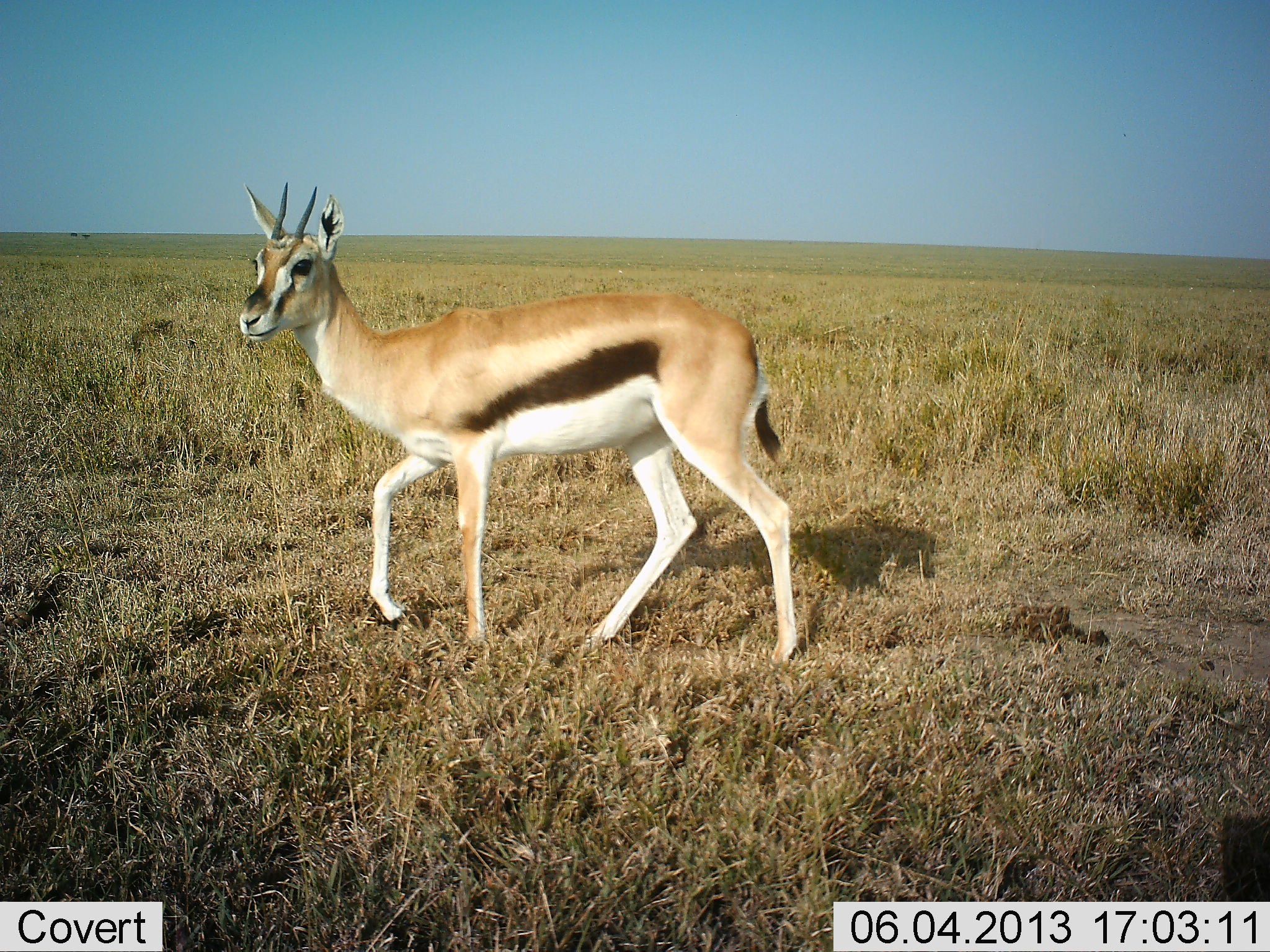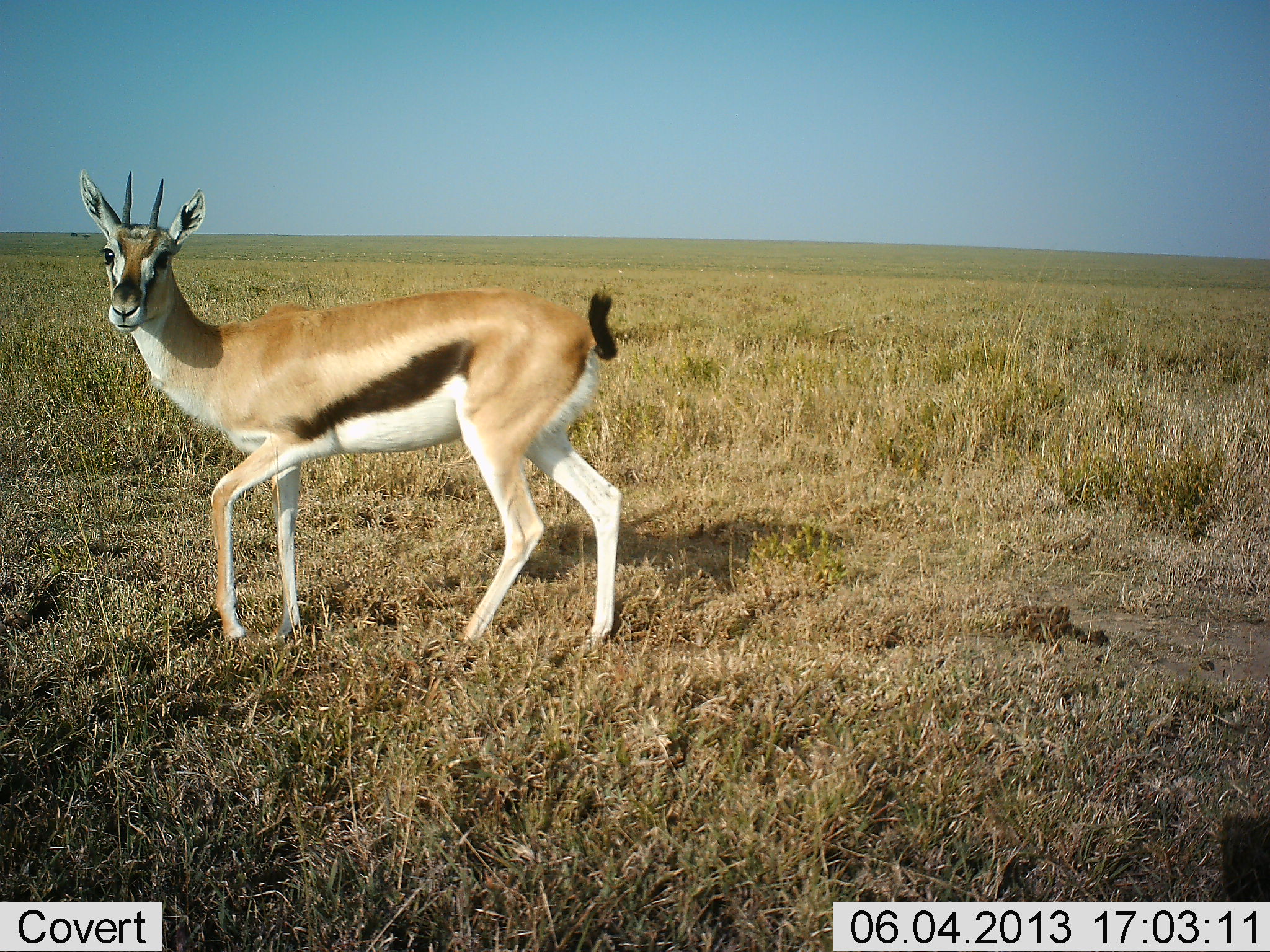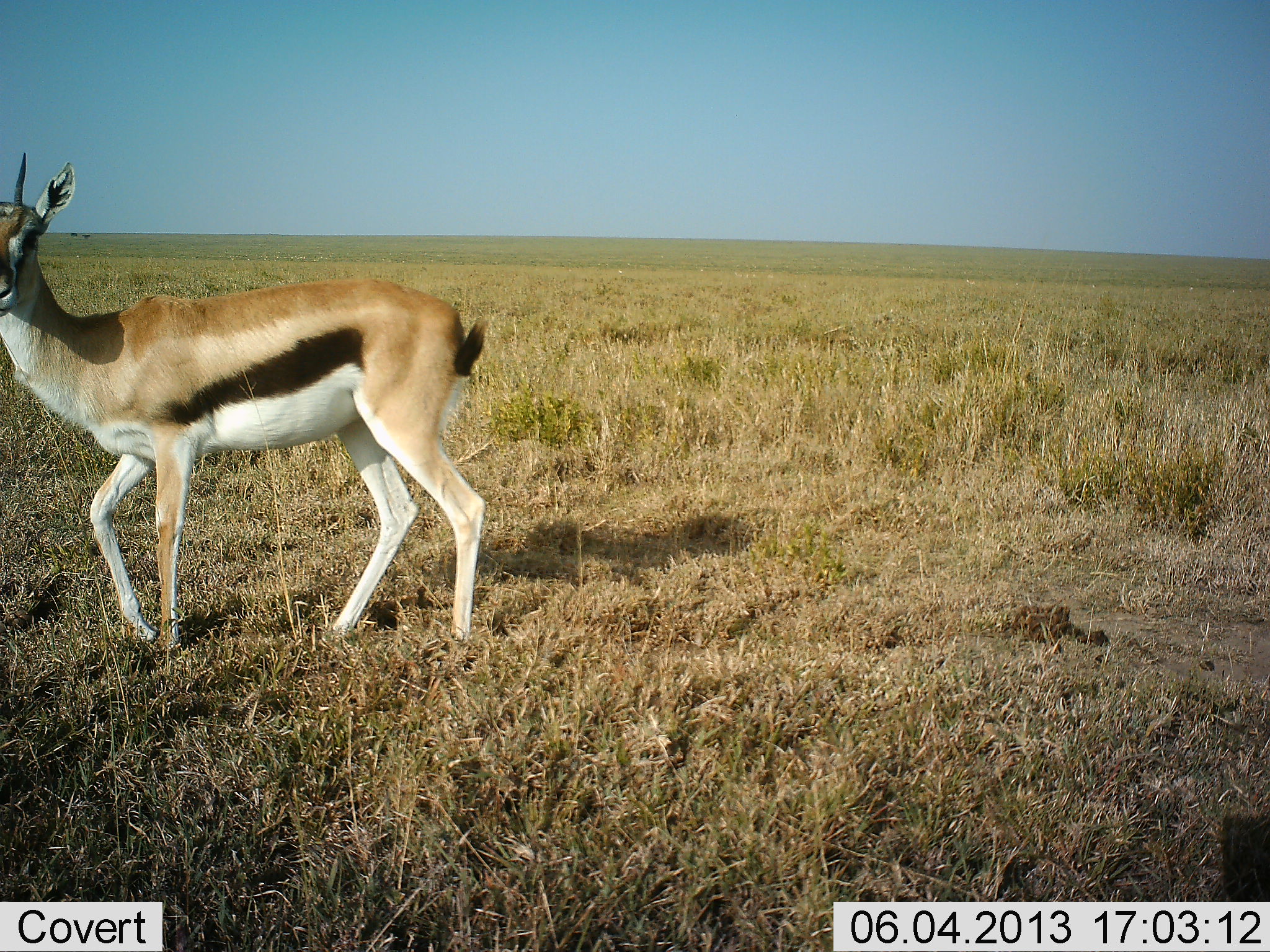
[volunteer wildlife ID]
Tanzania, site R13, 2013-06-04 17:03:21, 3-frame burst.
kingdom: Animalia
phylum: Chordata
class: Mammalia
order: Artiodactyla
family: Bovidae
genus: Eudorcas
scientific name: Eudorcas thomsonii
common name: thomson's gazelle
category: gazellethomsons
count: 1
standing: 7%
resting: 0%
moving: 89%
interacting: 4%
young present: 0%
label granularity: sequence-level